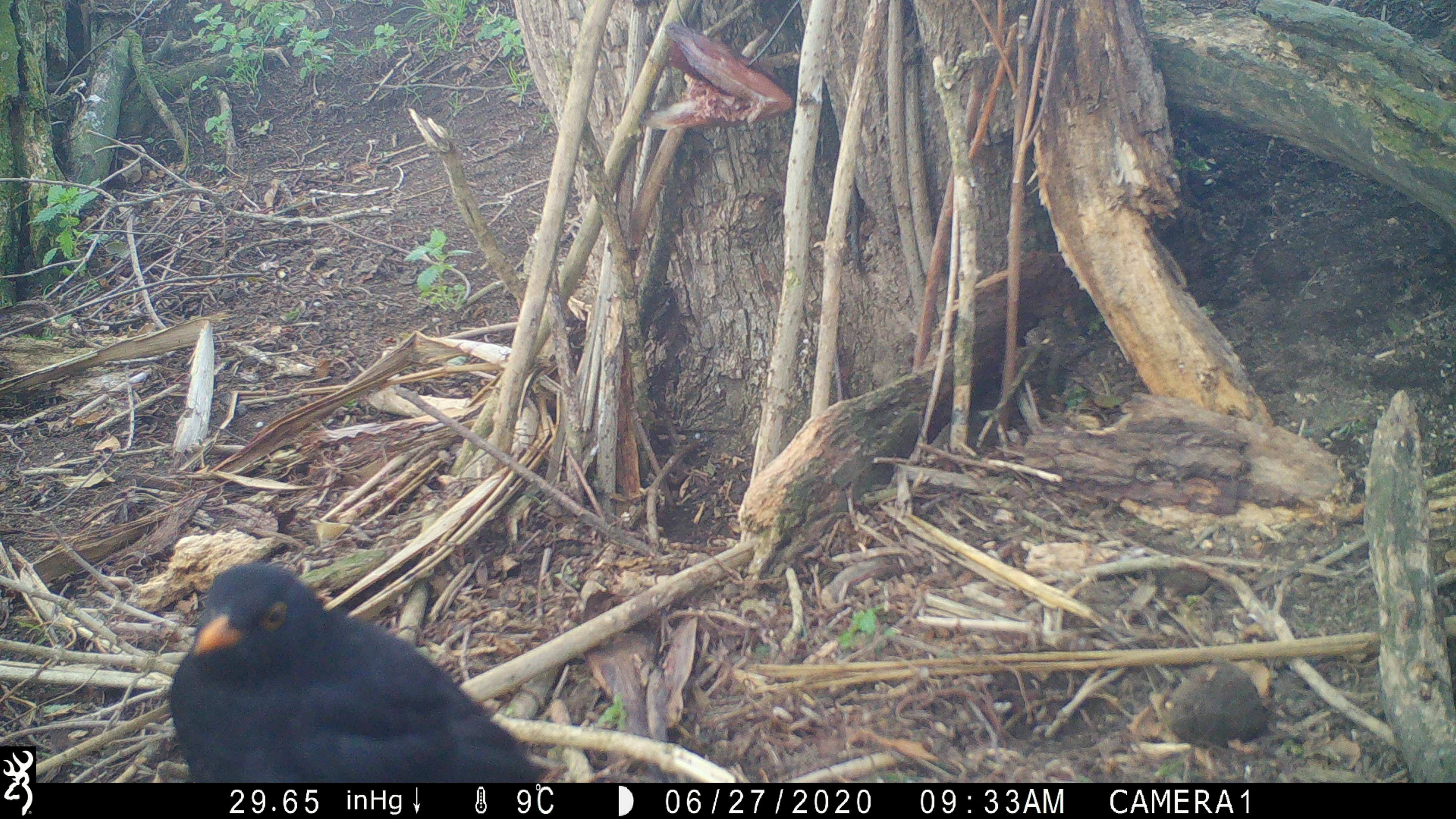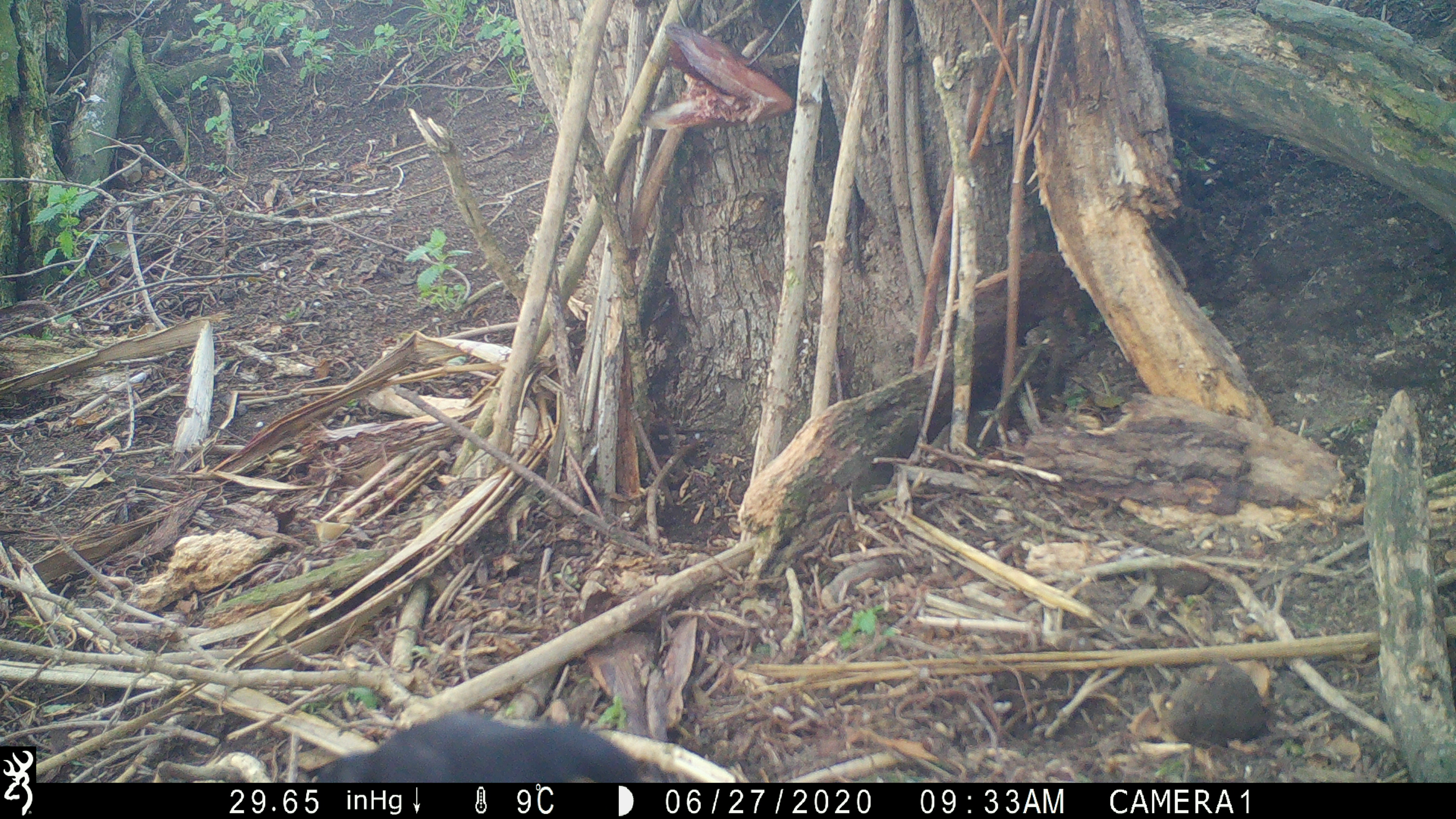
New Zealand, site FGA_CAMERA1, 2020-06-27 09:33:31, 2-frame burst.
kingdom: Animalia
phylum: Chordata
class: Aves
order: Passeriformes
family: Turdidae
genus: Turdus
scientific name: Turdus merula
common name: eurasian blackbird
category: blackbird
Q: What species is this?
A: Blackbird (eurasian blackbird) (Turdus merula).